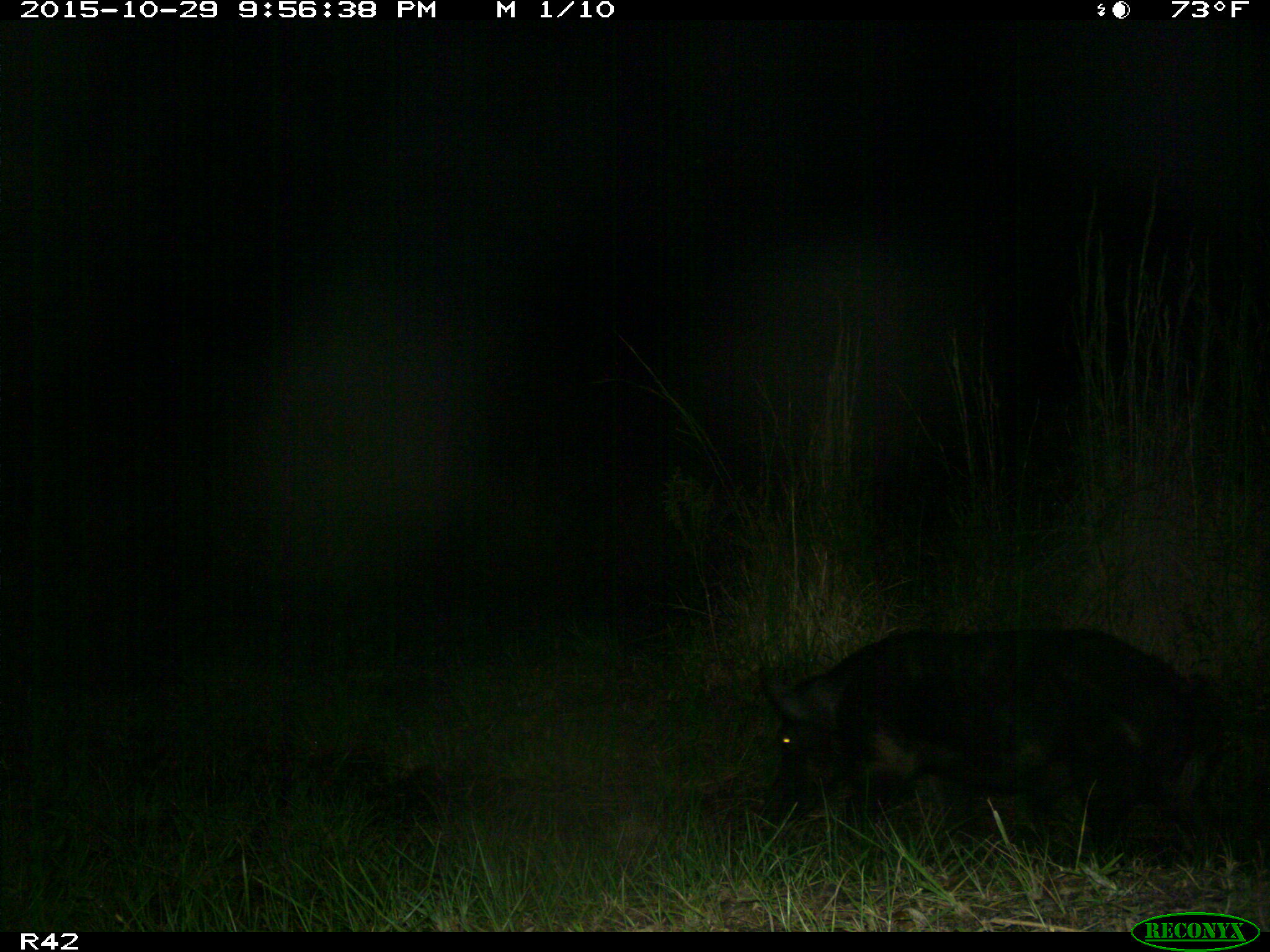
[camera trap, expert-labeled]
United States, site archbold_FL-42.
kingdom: Animalia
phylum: Chordata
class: Mammalia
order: Artiodactyla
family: Suidae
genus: Sus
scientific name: Sus scrofa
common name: wild boar